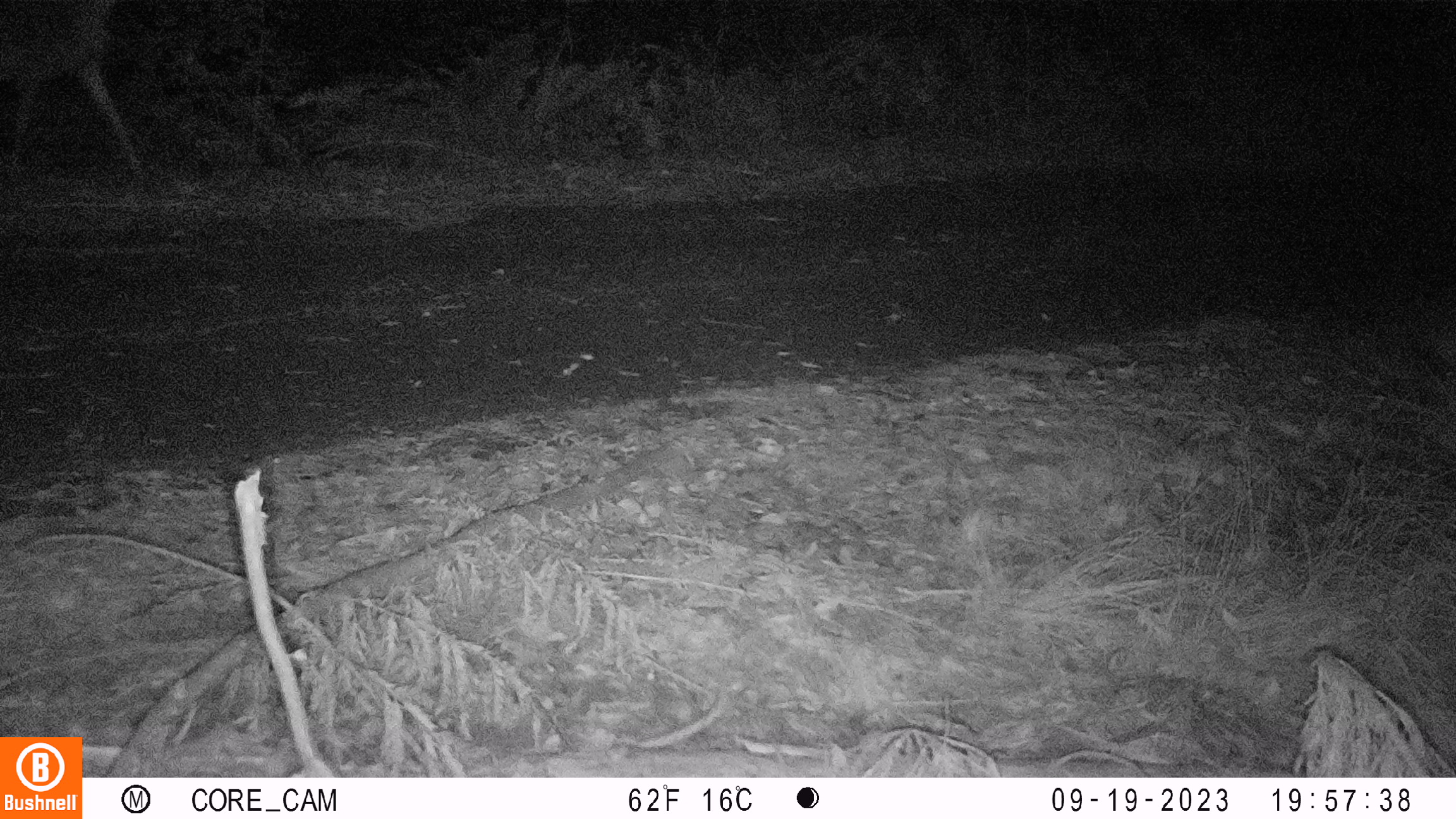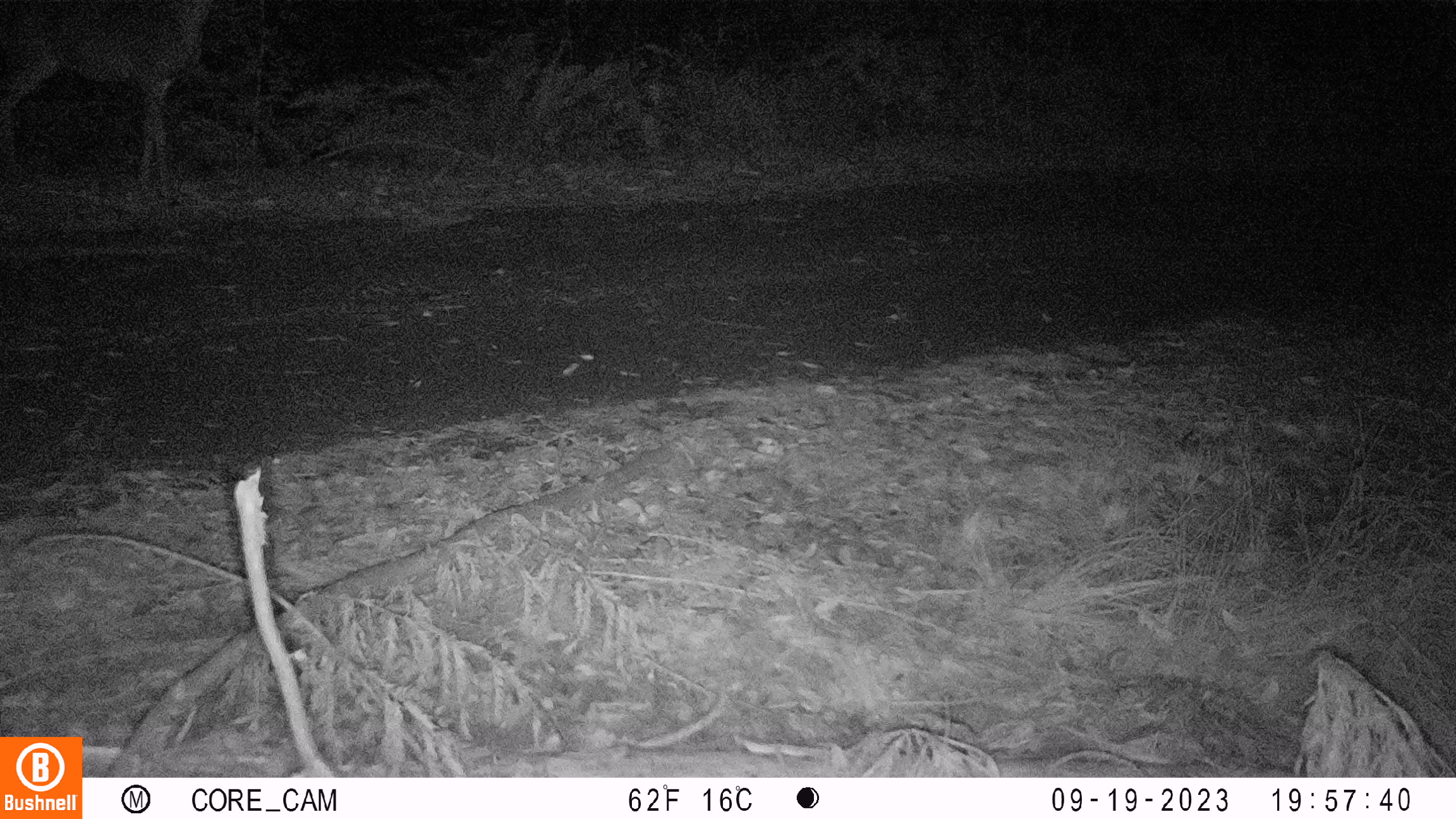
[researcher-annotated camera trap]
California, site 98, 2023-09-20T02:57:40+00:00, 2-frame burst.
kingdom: Animalia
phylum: Chordata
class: Mammalia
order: Artiodactyla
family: Cervidae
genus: Odocoileus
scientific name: Odocoileus hemionus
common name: mule deer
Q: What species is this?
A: Mule deer (Odocoileus hemionus).